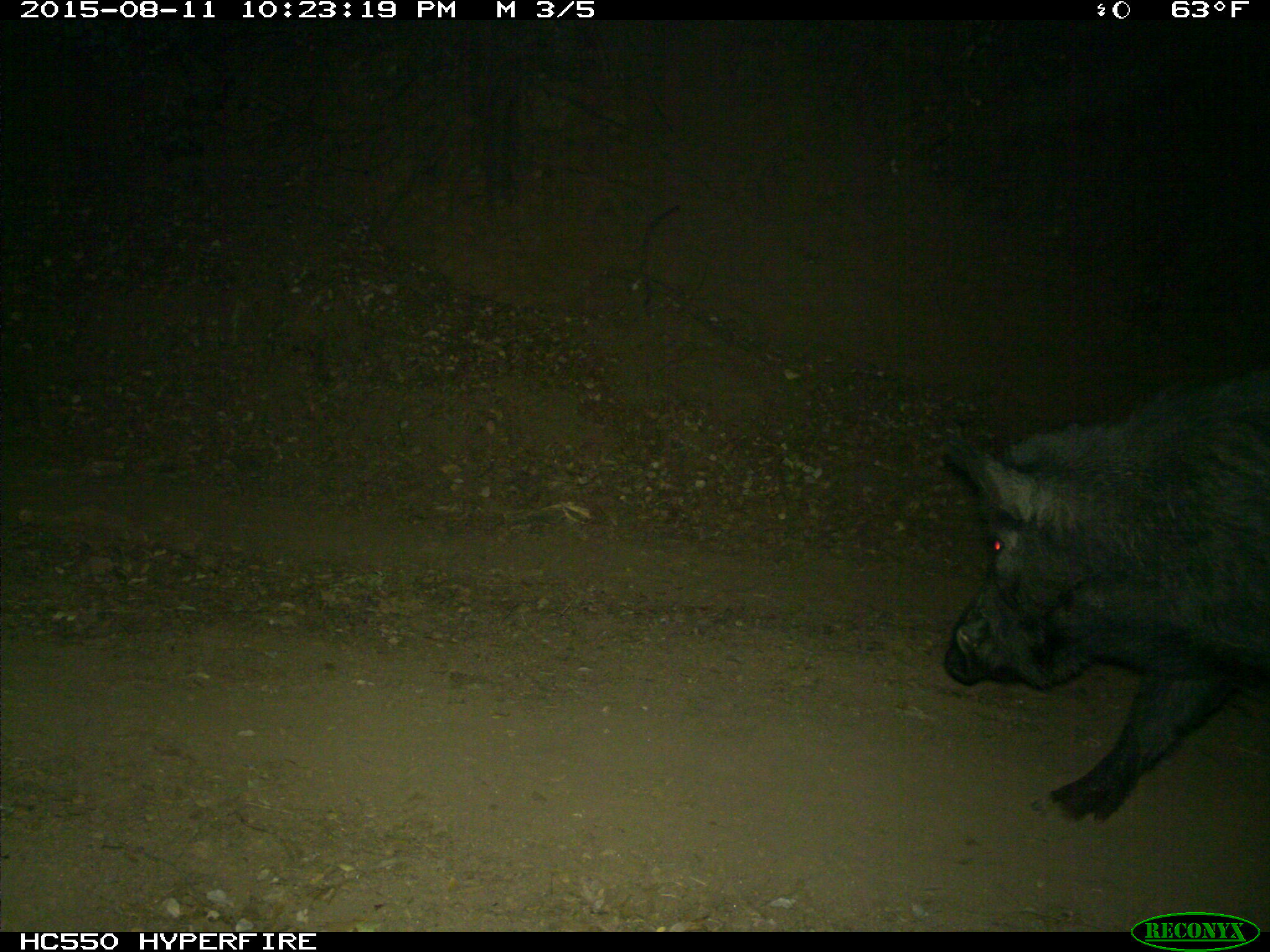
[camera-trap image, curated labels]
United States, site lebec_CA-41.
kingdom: Animalia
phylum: Chordata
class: Mammalia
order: Artiodactyla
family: Suidae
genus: Sus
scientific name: Sus scrofa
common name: wild boar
Sus scrofa (wild boar).